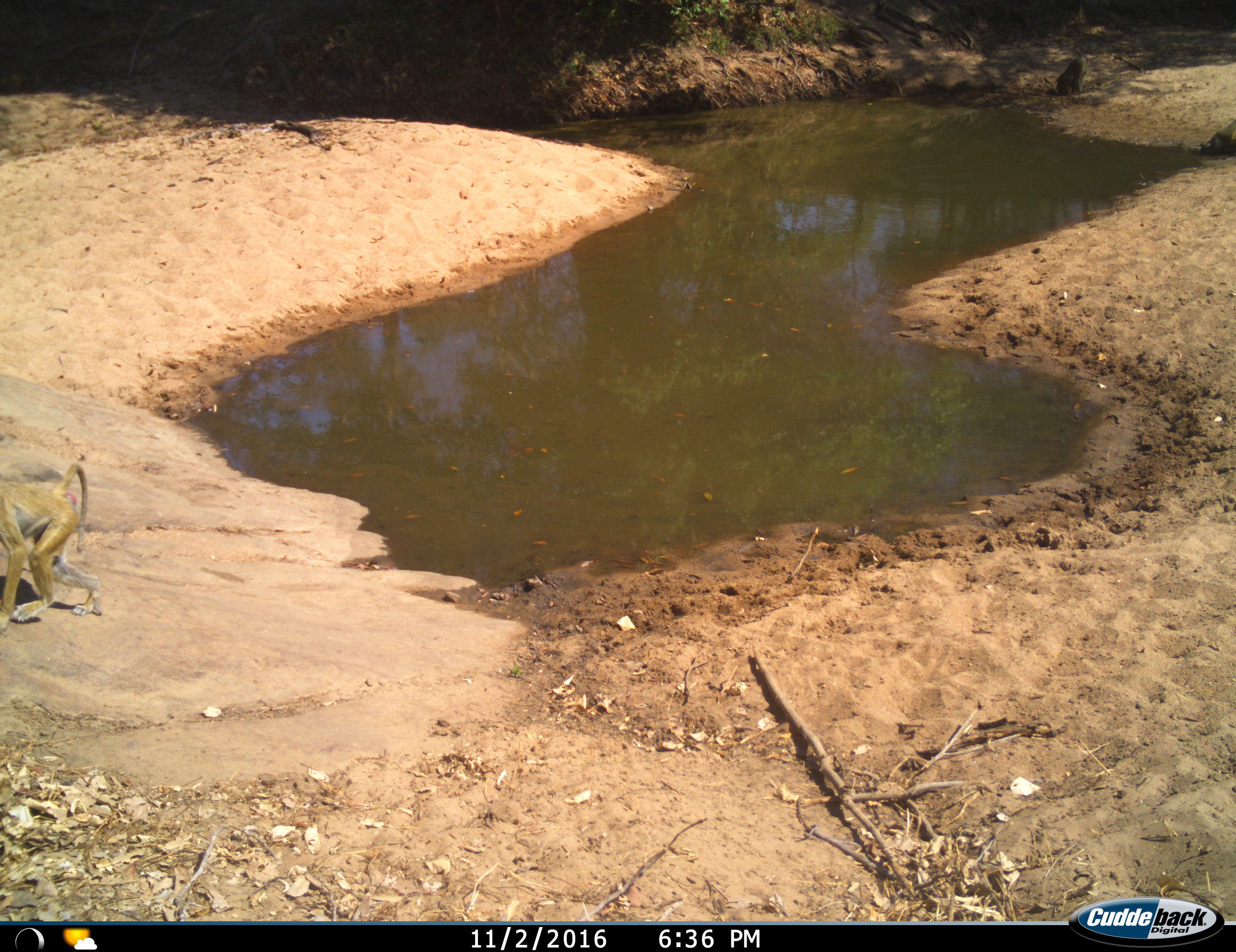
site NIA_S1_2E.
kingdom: Animalia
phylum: Chordata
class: Mammalia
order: Primates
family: Cercopithecidae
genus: Papio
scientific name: Papio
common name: baboon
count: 2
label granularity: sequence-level